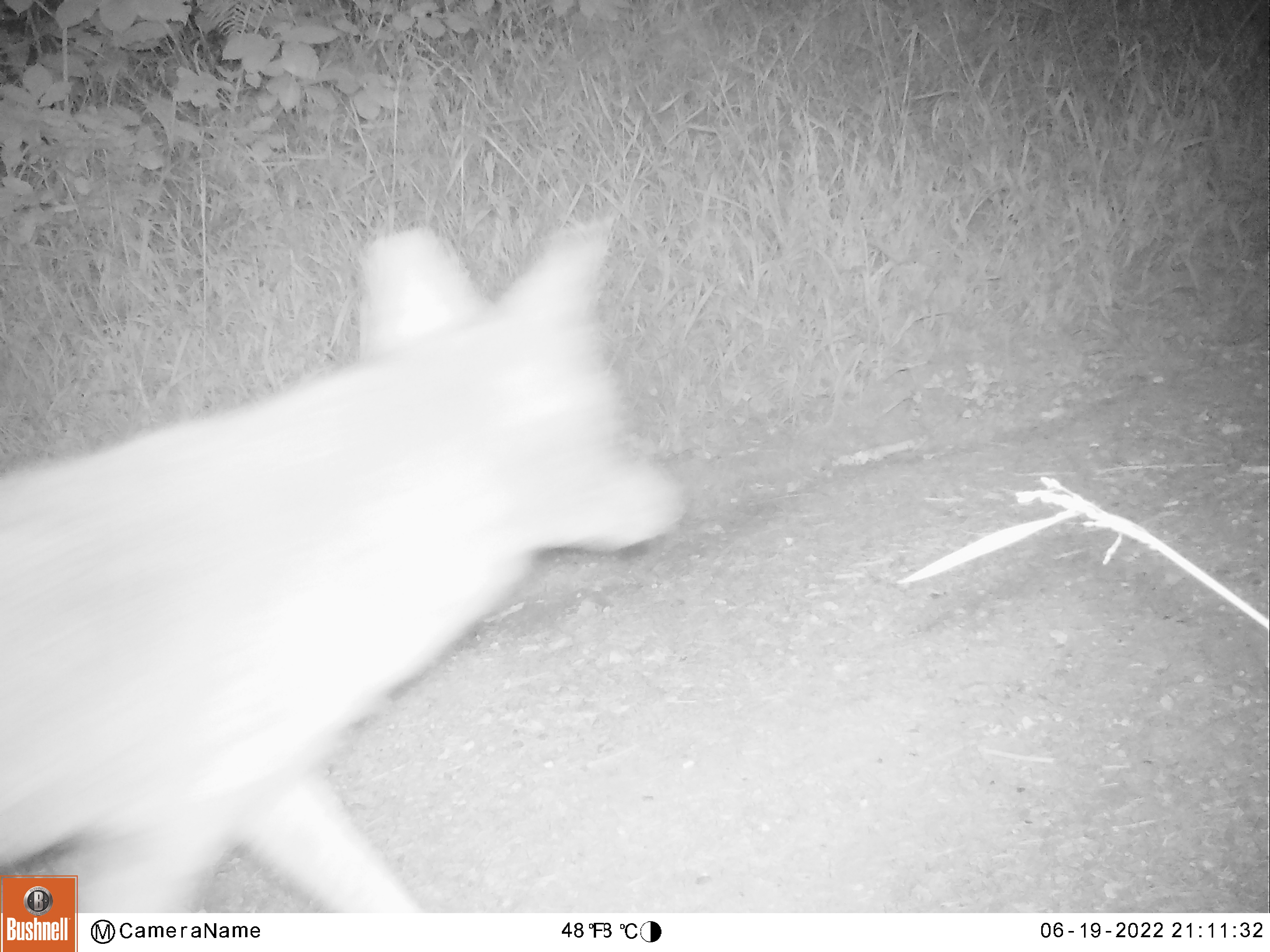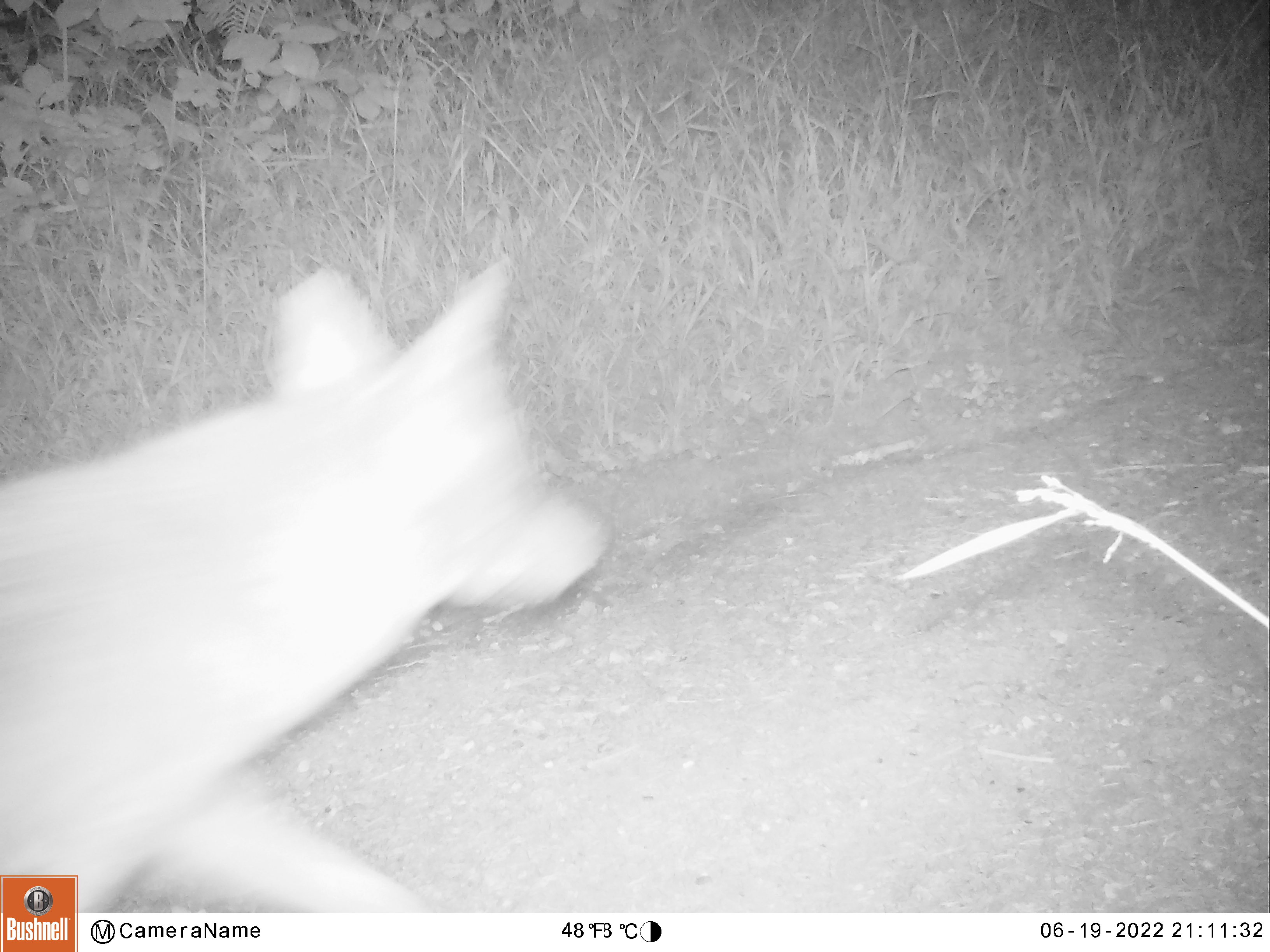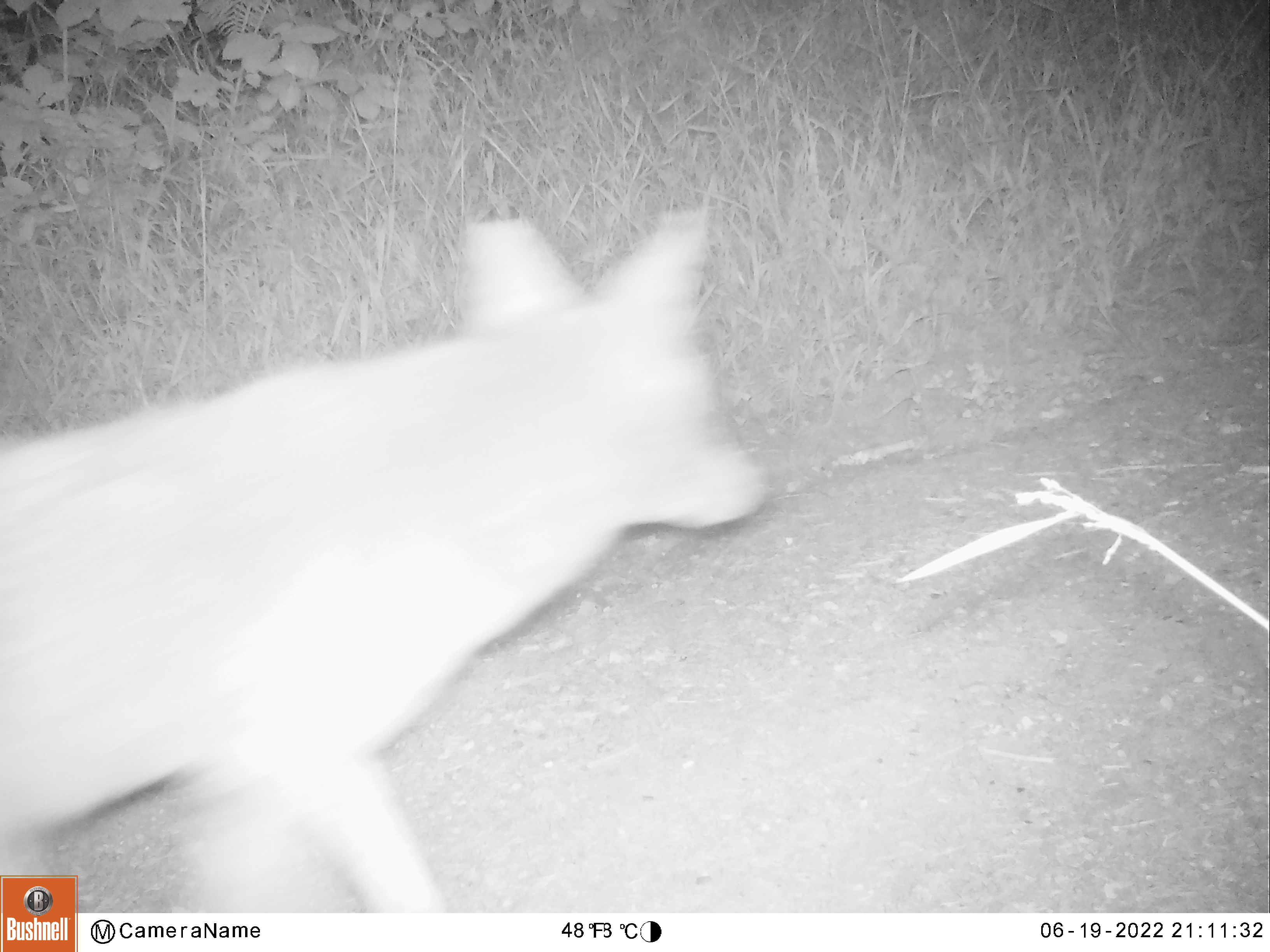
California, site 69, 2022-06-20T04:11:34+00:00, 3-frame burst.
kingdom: Animalia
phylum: Chordata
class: Mammalia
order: Carnivora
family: Canidae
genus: Canis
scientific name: Canis latrans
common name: coyote